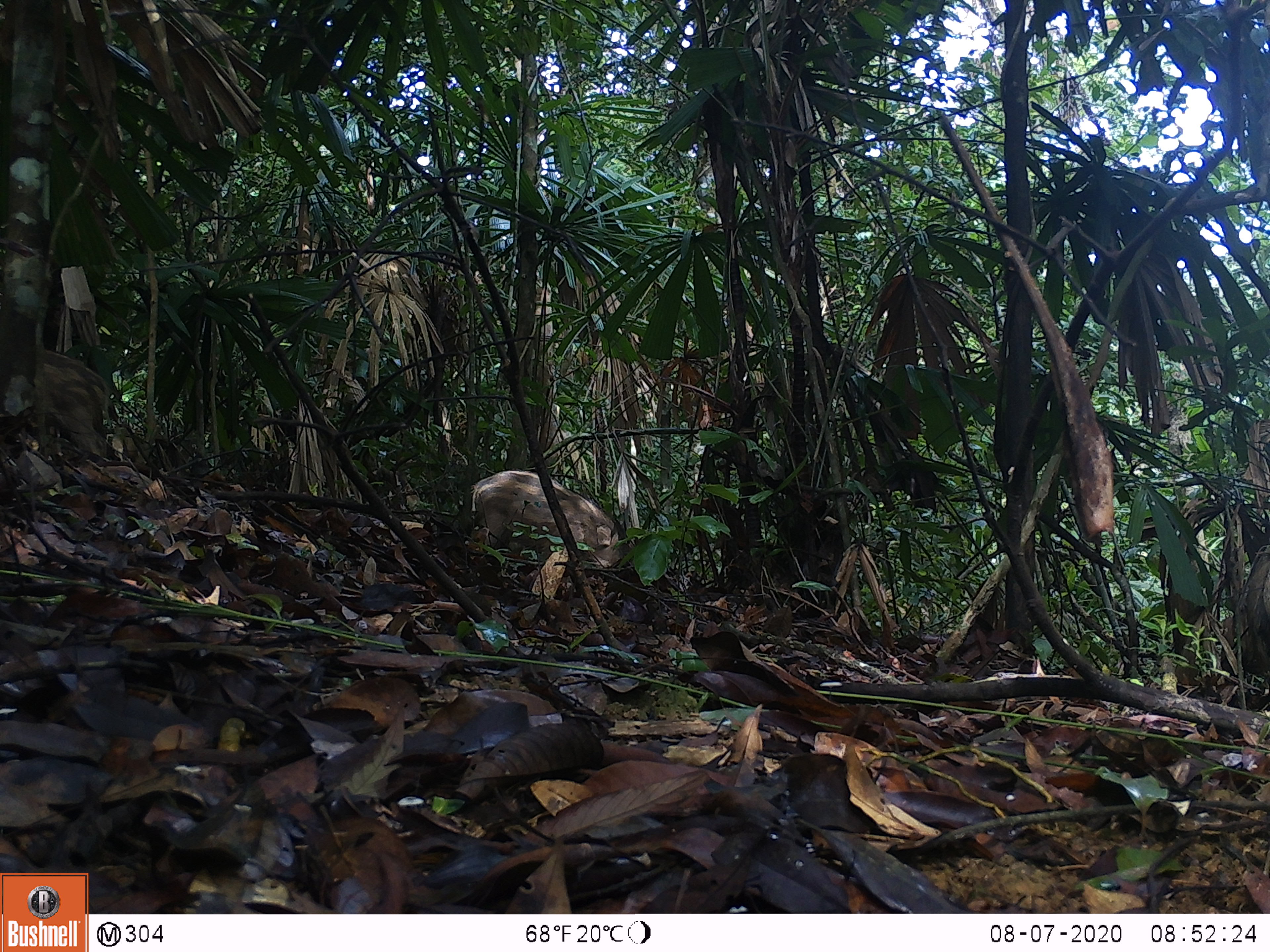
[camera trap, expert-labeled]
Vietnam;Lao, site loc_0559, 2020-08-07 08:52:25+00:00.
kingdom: Animalia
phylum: Chordata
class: Mammalia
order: Artiodactyla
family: Suidae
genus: Sus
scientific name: Sus scrofa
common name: eurasian wild pig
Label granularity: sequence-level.